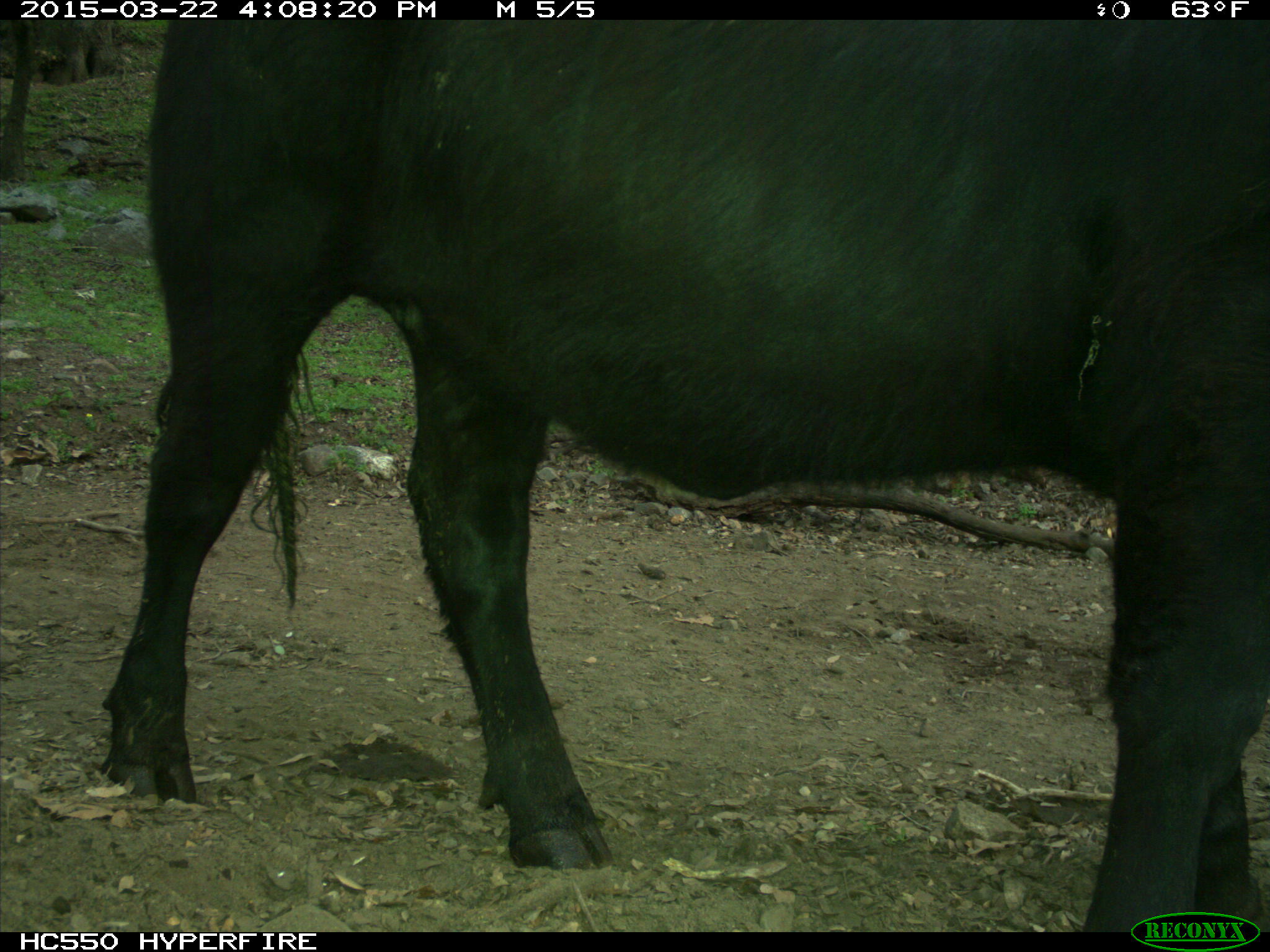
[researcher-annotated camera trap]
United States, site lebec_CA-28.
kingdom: Animalia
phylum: Chordata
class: Mammalia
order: Artiodactyla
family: Bovidae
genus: Bos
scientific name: Bos taurus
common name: domestic cow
Bos taurus (domestic cow).